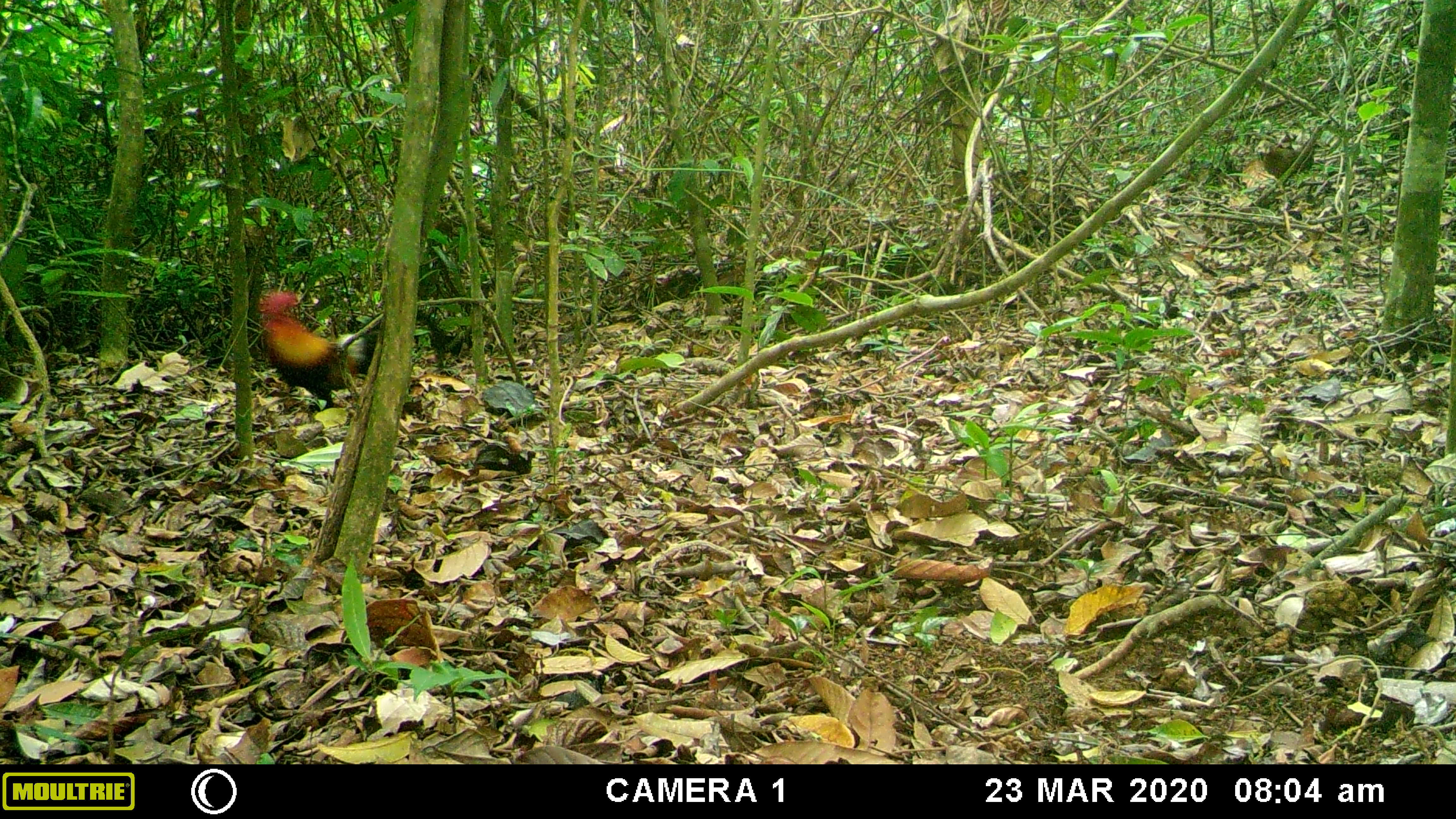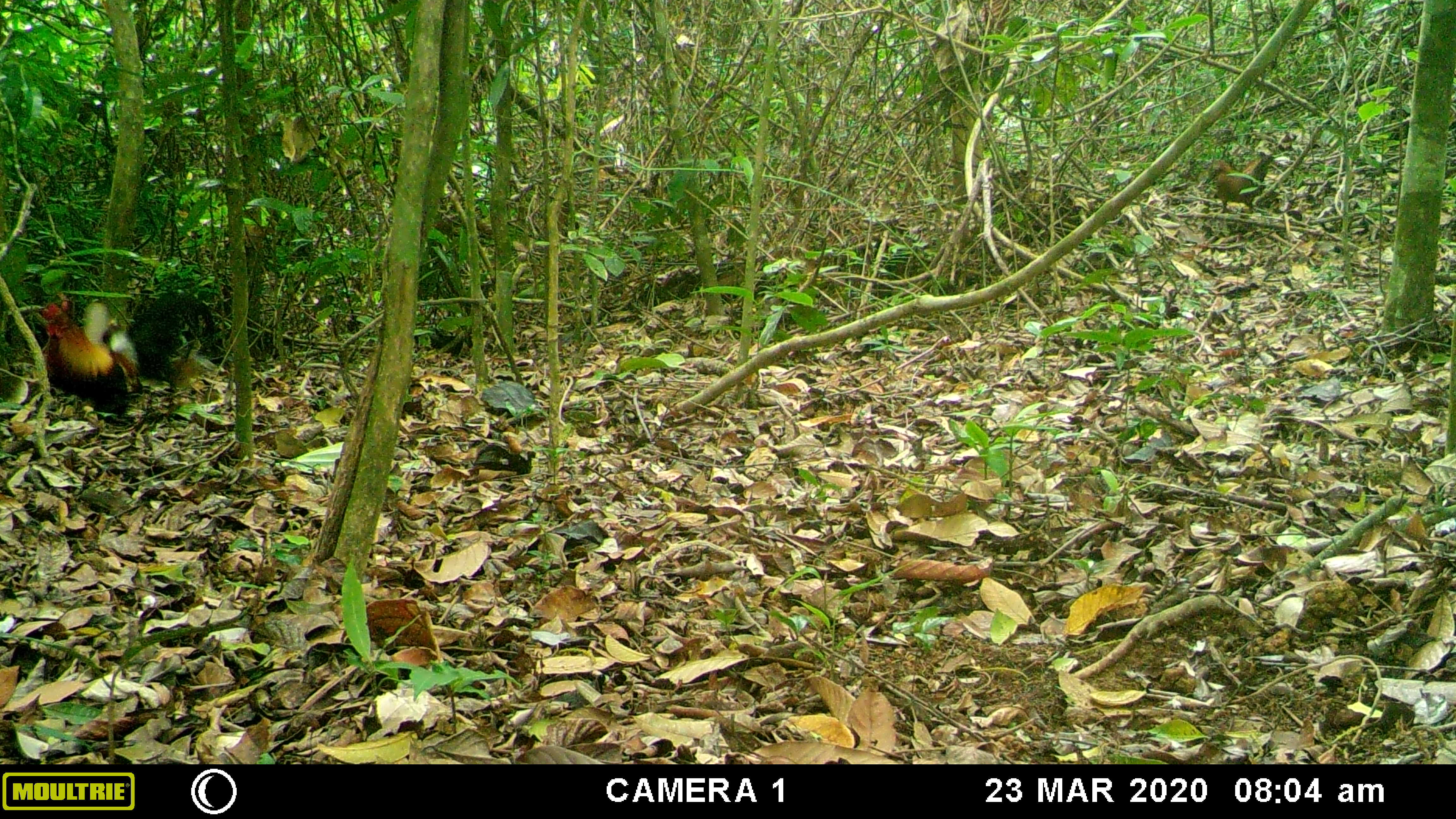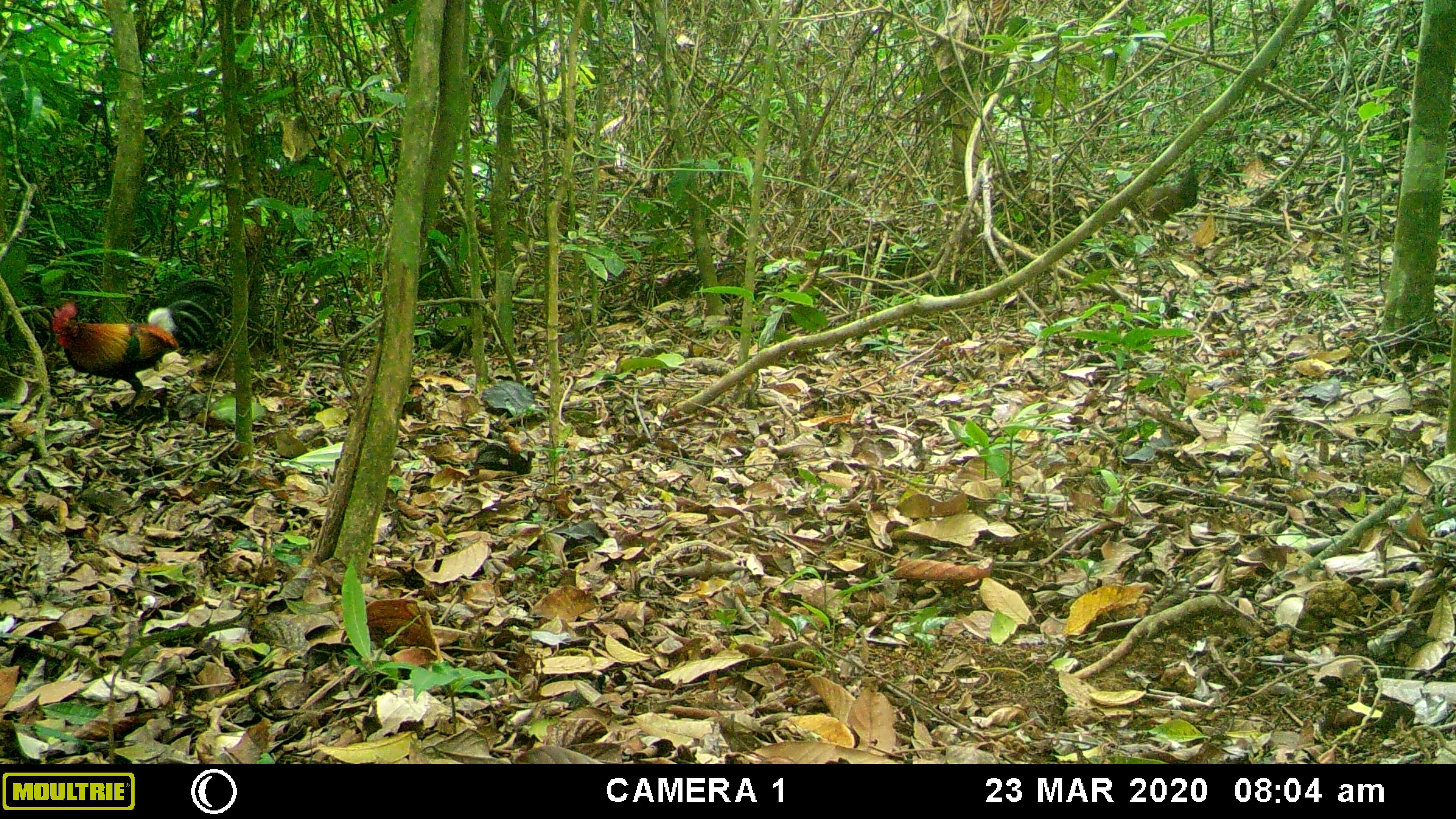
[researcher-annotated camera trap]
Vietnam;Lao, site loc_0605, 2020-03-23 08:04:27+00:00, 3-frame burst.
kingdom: Animalia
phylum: Chordata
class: Aves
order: Galliformes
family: Phasianidae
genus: Gallus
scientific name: Gallus gallus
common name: red junglefowl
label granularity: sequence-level